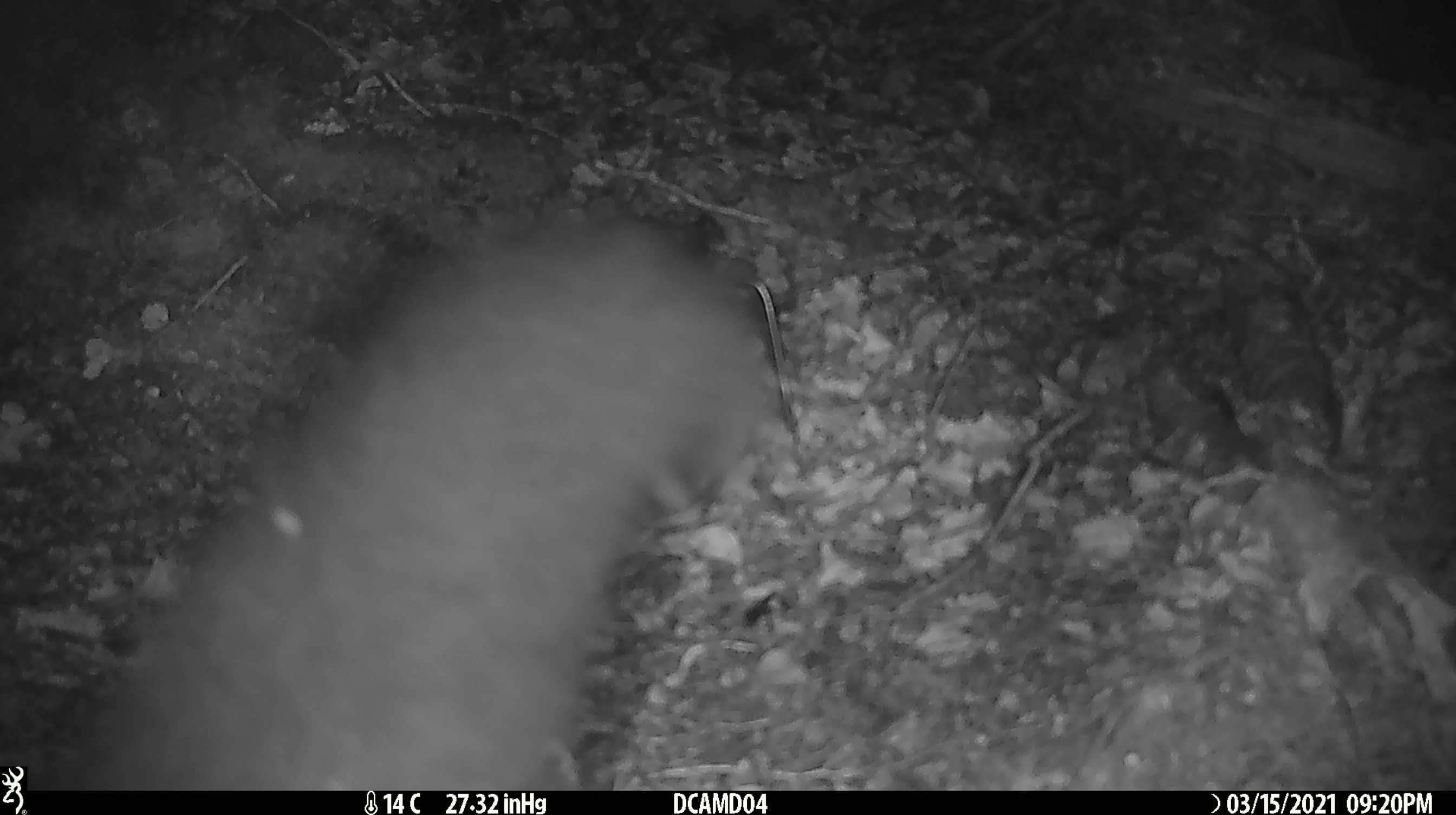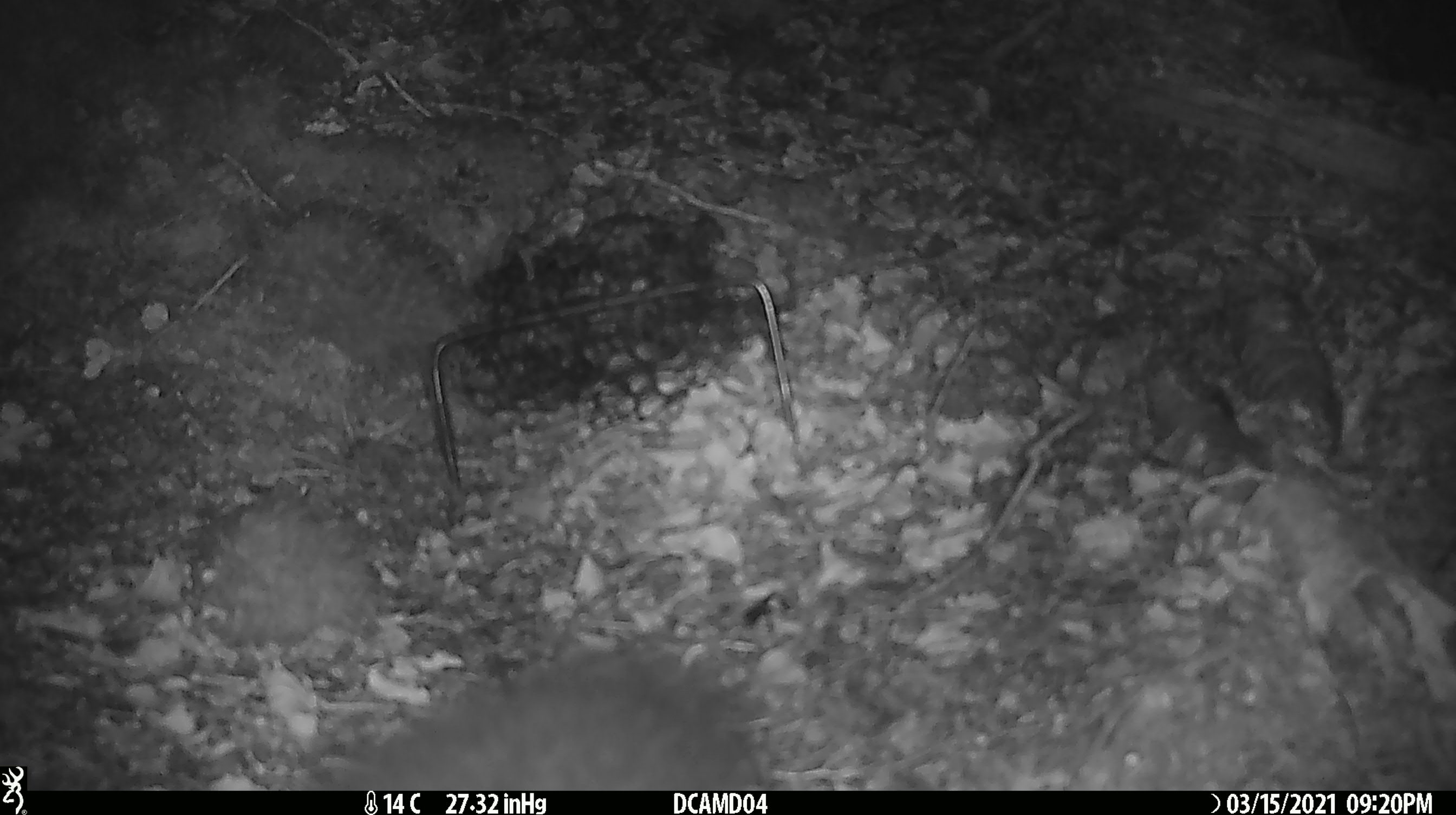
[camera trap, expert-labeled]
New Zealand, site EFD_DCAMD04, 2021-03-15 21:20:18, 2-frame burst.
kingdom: Animalia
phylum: Chordata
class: Mammalia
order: Diprotodontia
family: Phalangeridae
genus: Trichosurus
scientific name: Trichosurus vulpecula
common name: common brushtail possum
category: possum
Possum (common brushtail possum) (Trichosurus vulpecula).